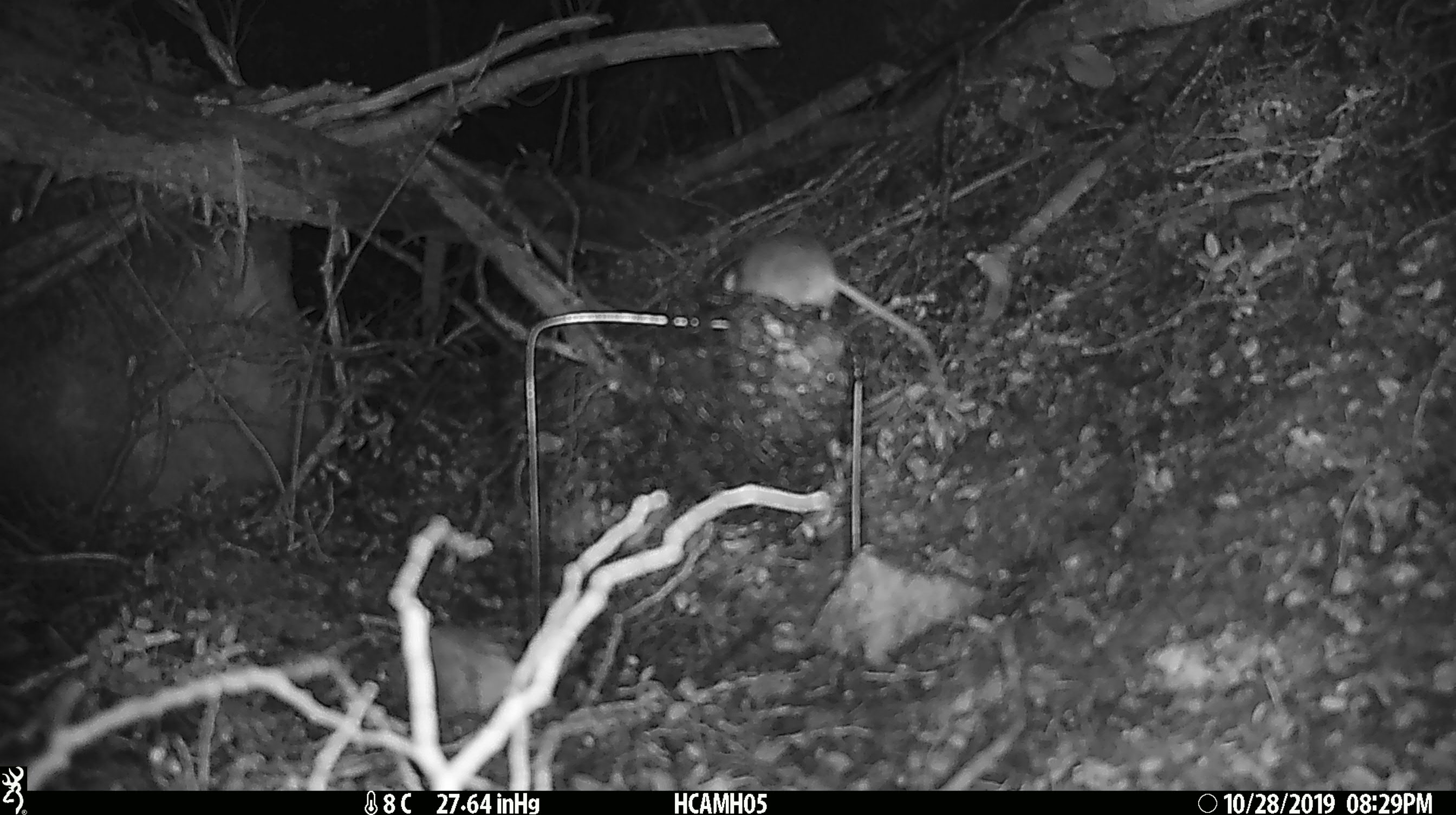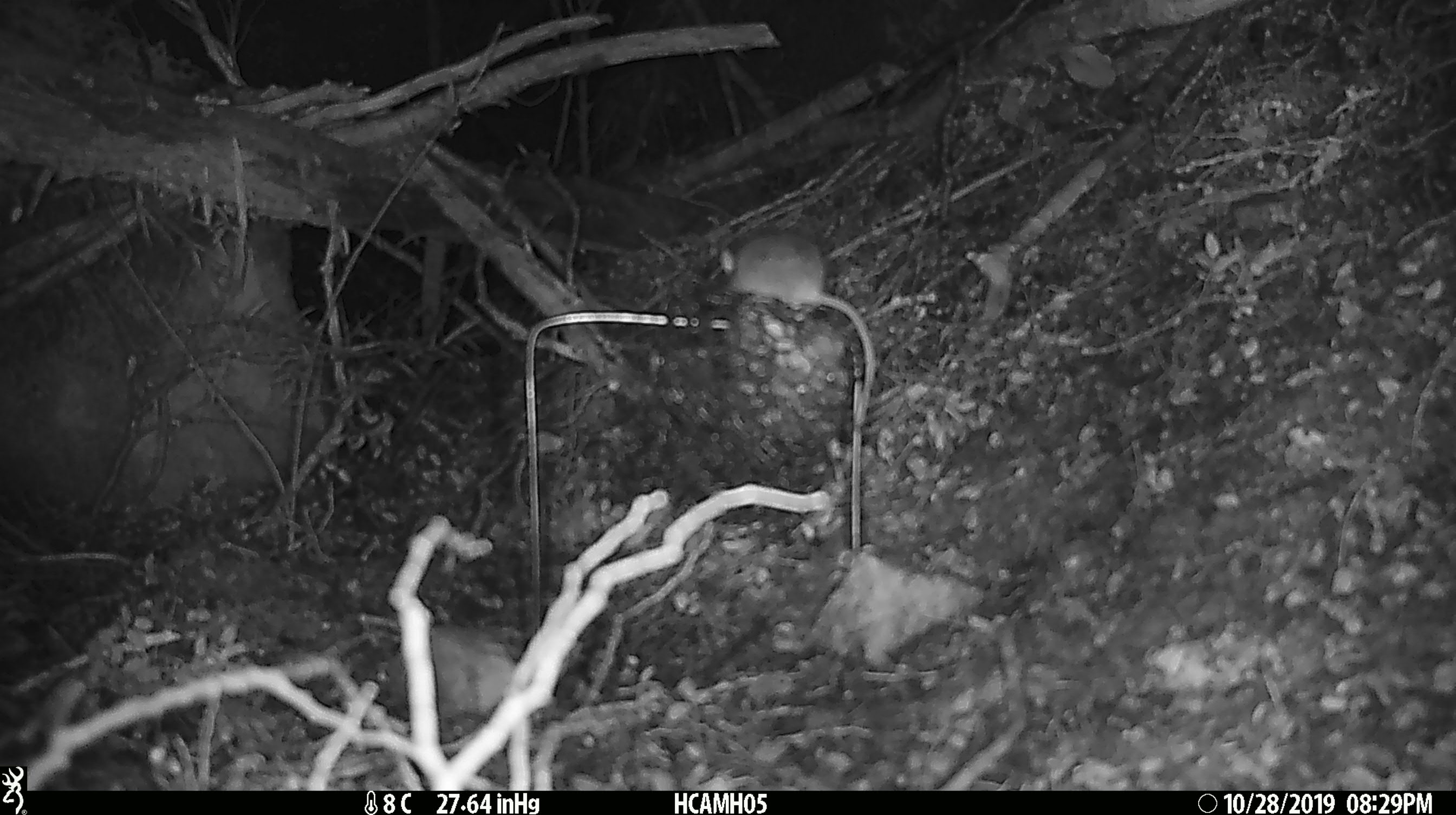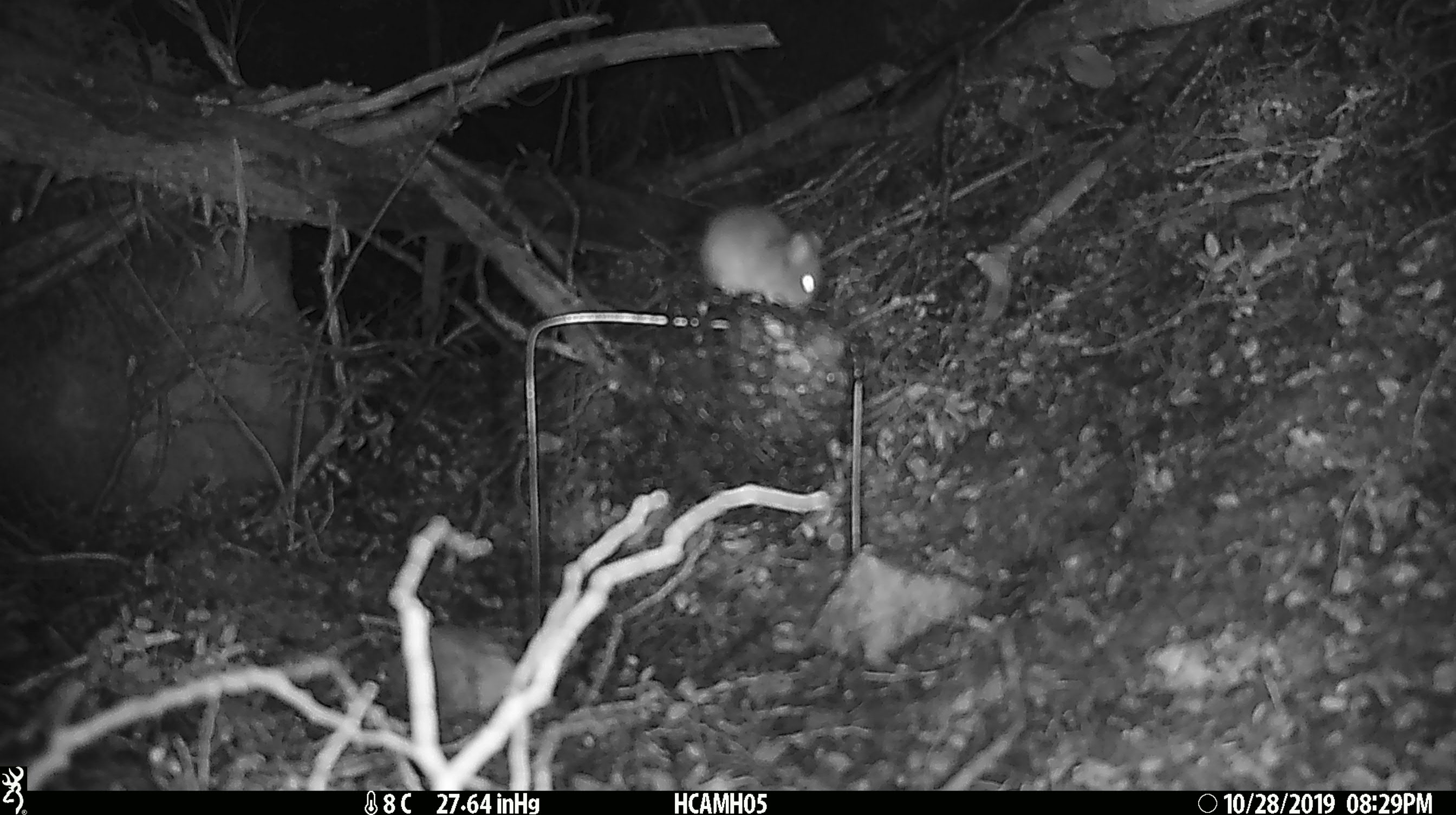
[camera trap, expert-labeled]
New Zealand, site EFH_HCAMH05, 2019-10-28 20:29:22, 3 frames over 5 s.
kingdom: Animalia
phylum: Chordata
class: Mammalia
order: Rodentia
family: Muridae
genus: Mus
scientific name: Mus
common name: mouse